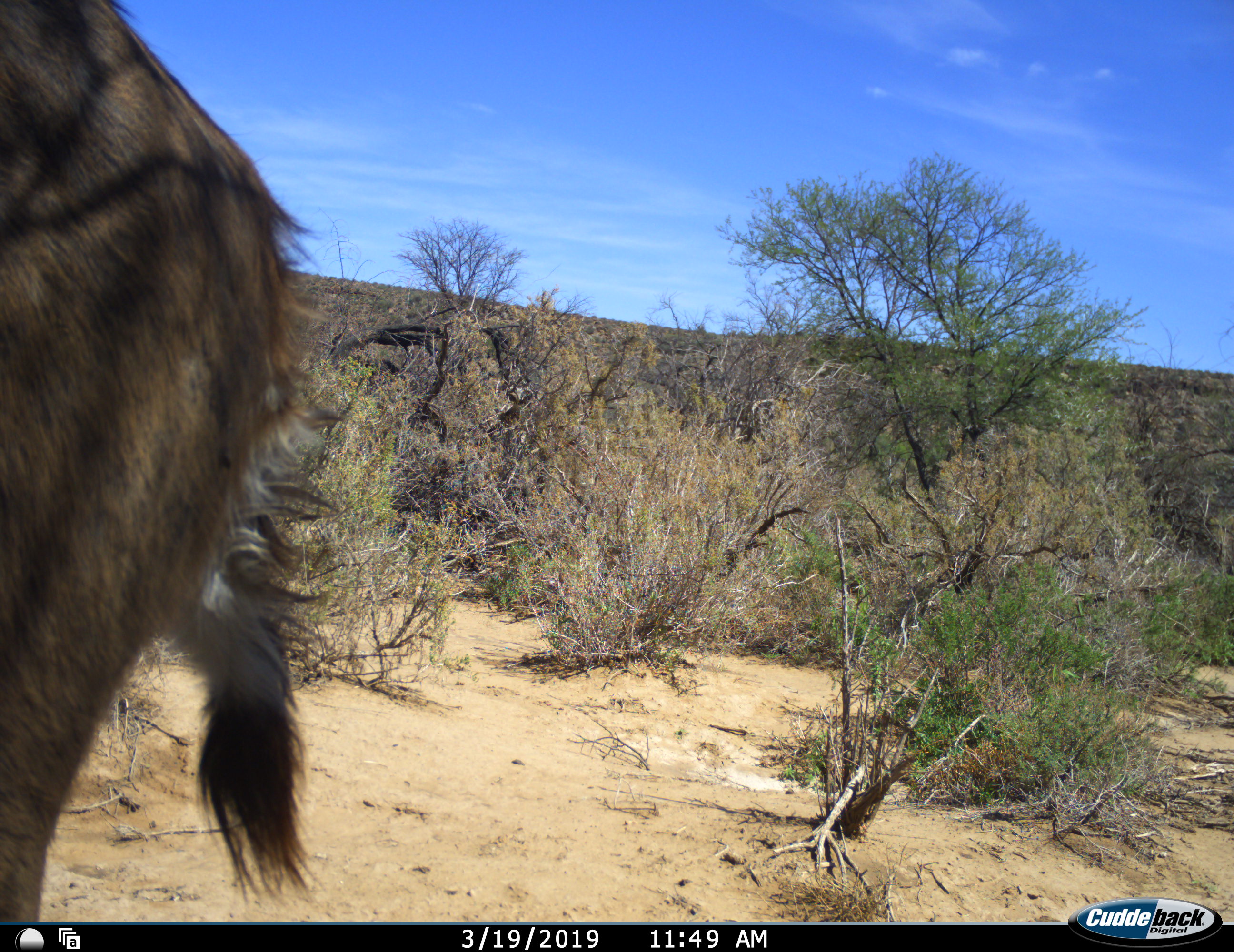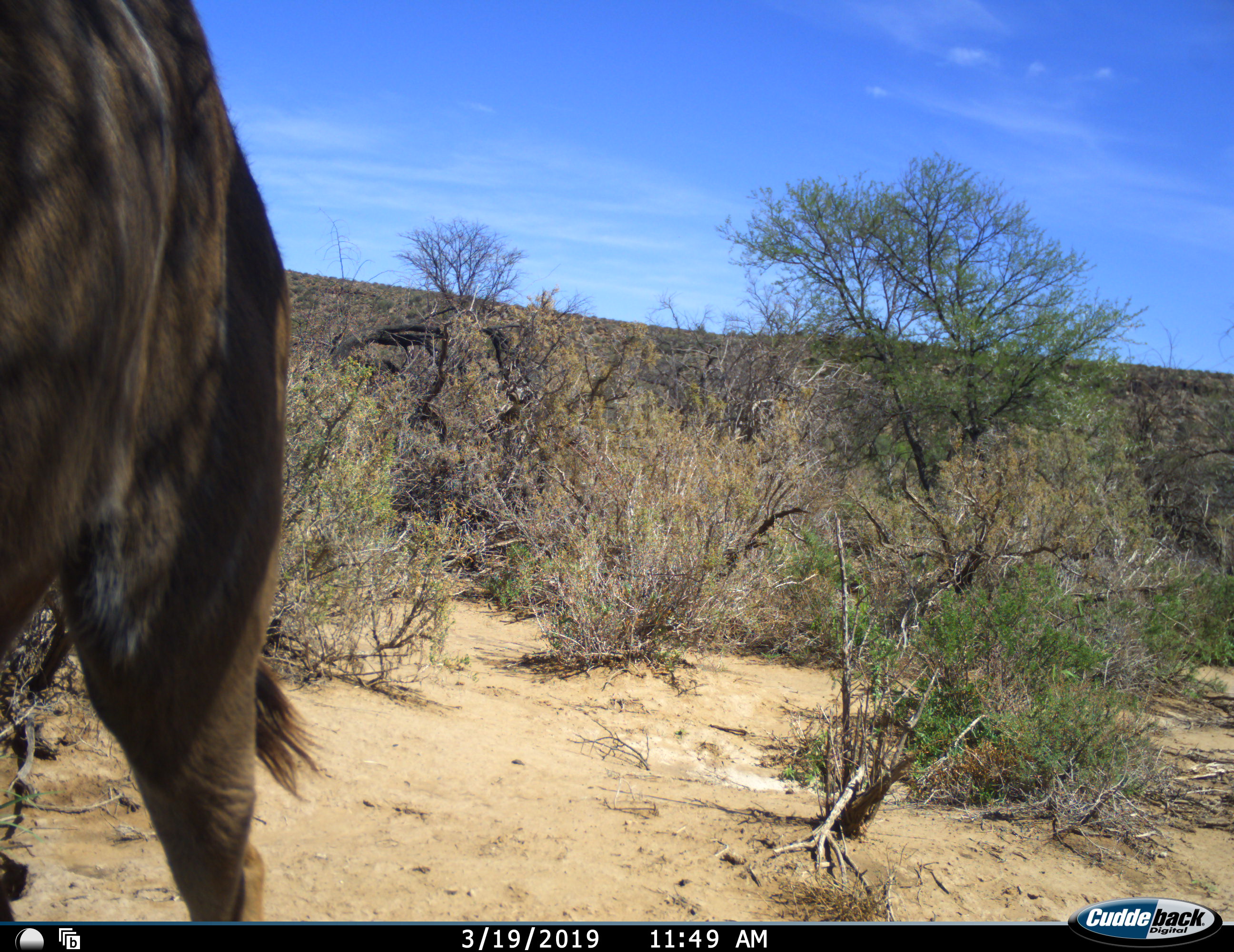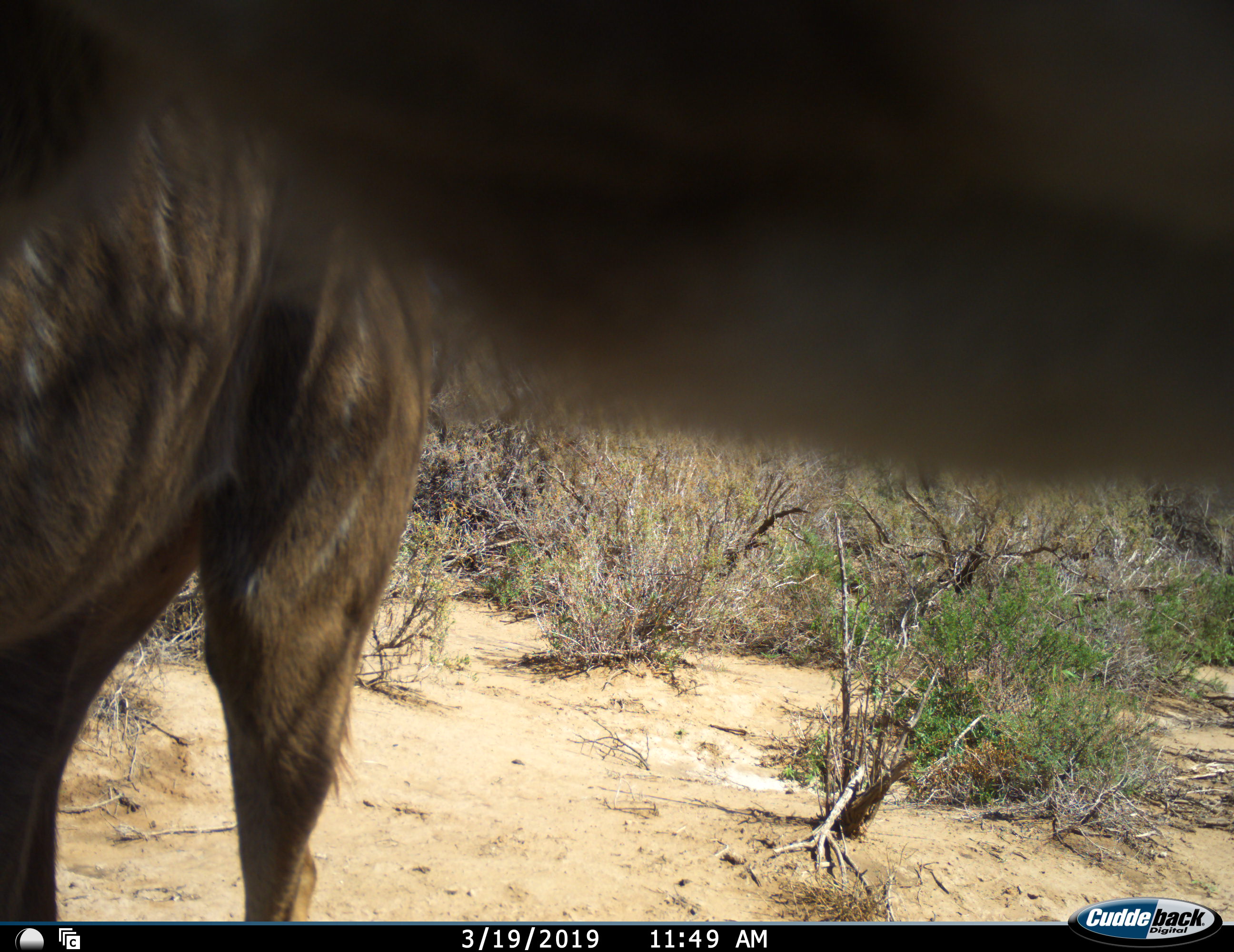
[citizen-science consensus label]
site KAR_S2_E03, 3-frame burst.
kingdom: Animalia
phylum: Chordata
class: Mammalia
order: Artiodactyla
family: Bovidae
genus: Tragelaphus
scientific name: Tragelaphus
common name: kudu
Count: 1.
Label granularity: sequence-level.